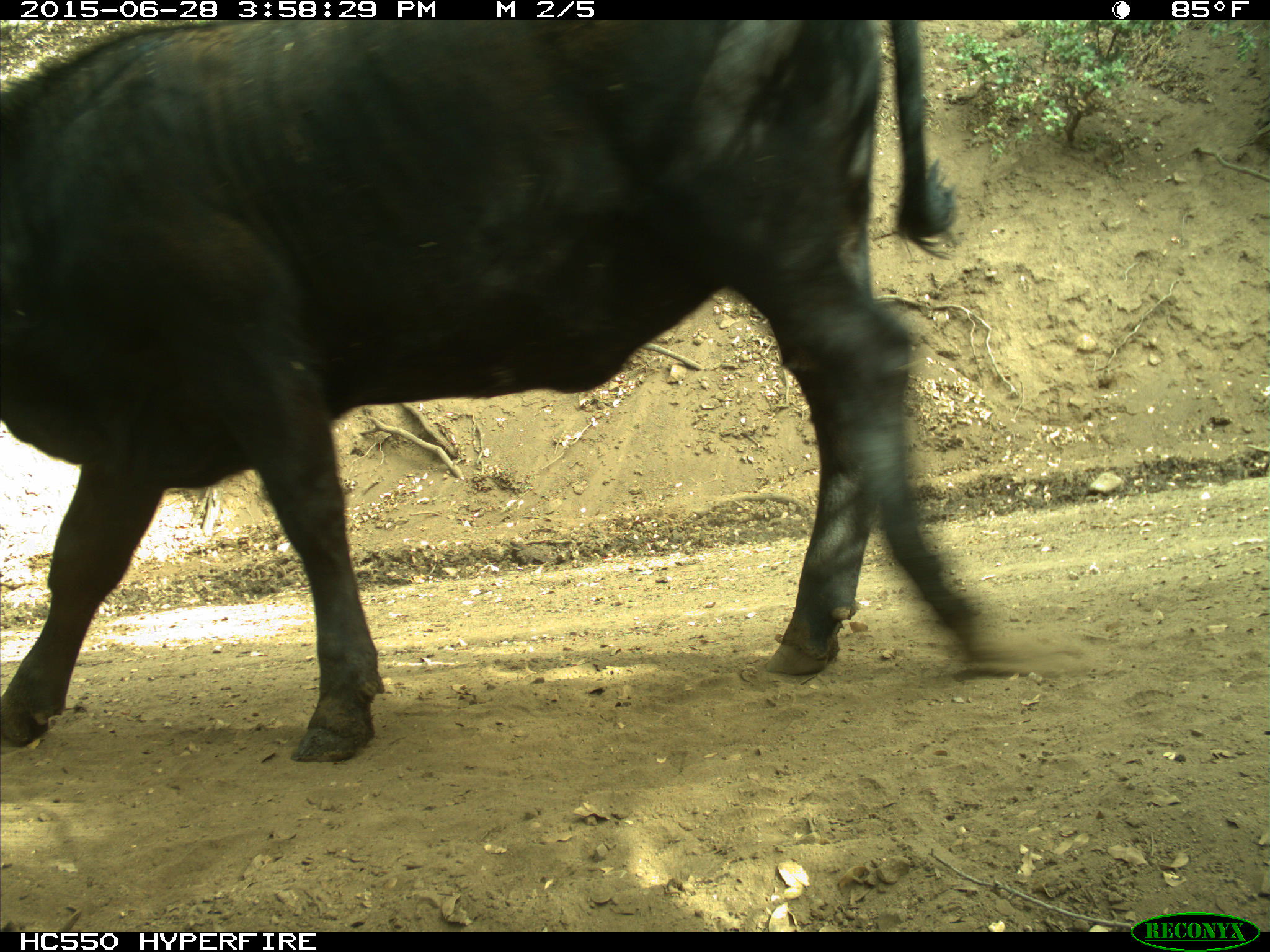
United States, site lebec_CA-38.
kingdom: Animalia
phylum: Chordata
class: Mammalia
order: Artiodactyla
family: Bovidae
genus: Bos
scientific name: Bos taurus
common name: domestic cow